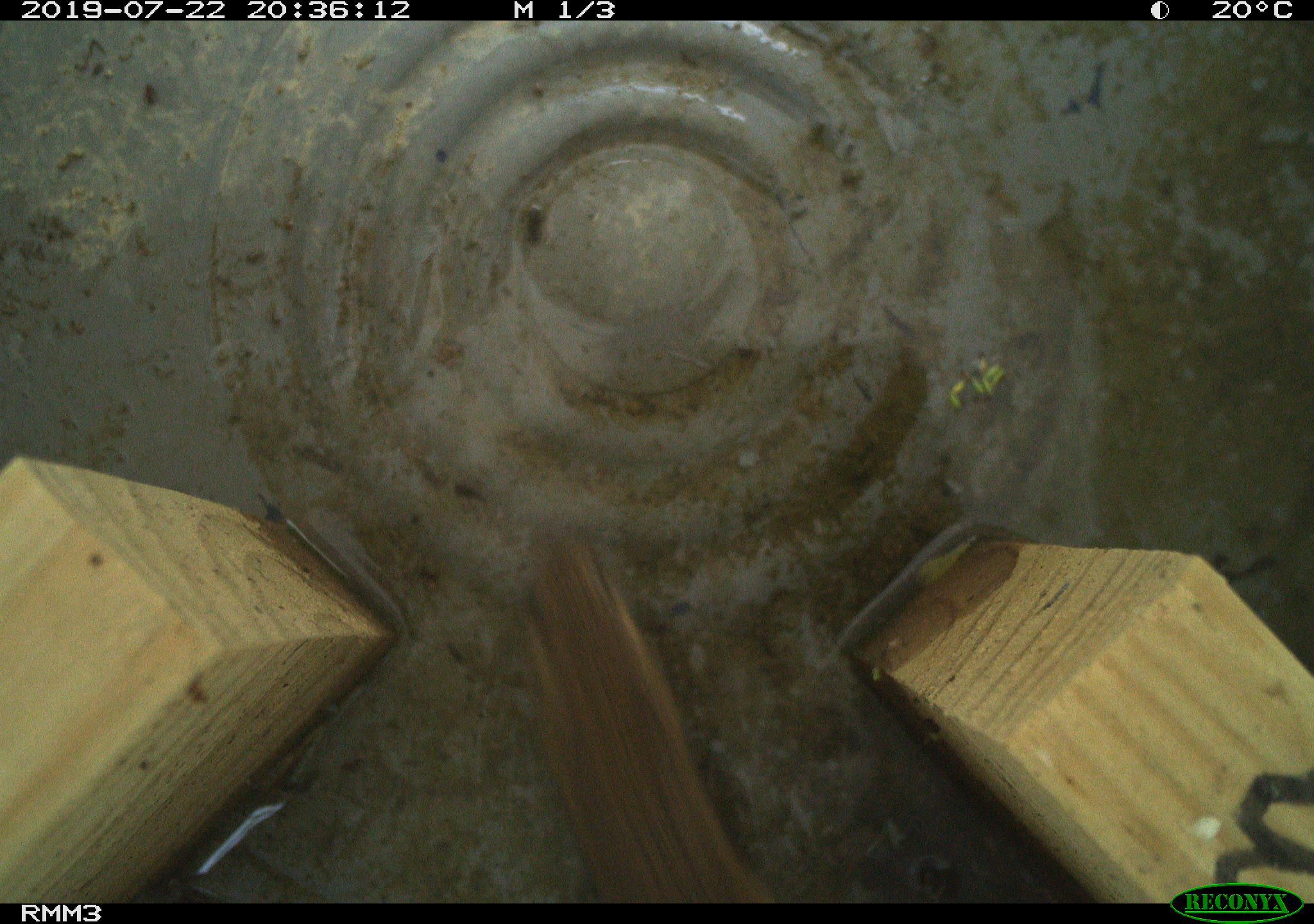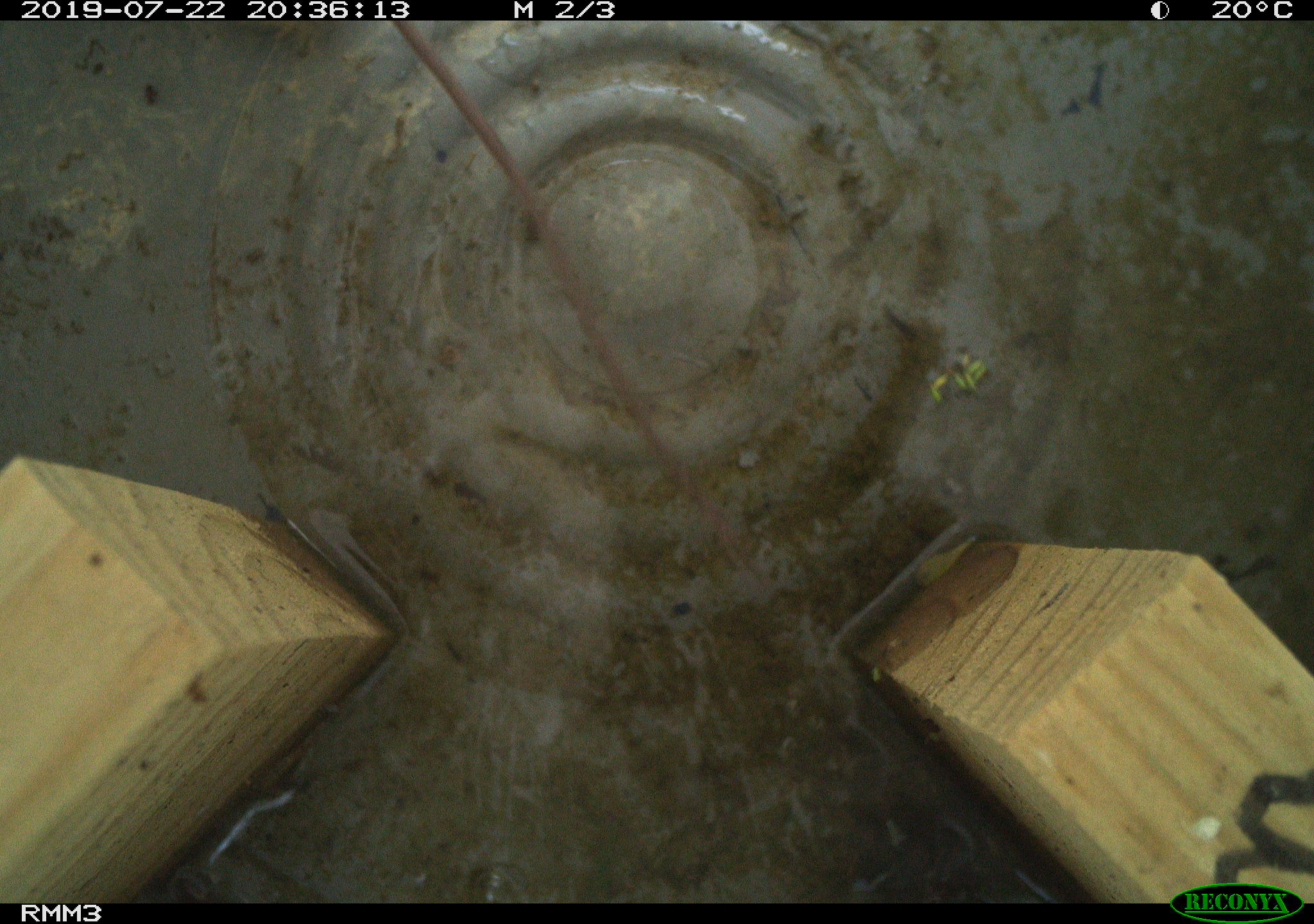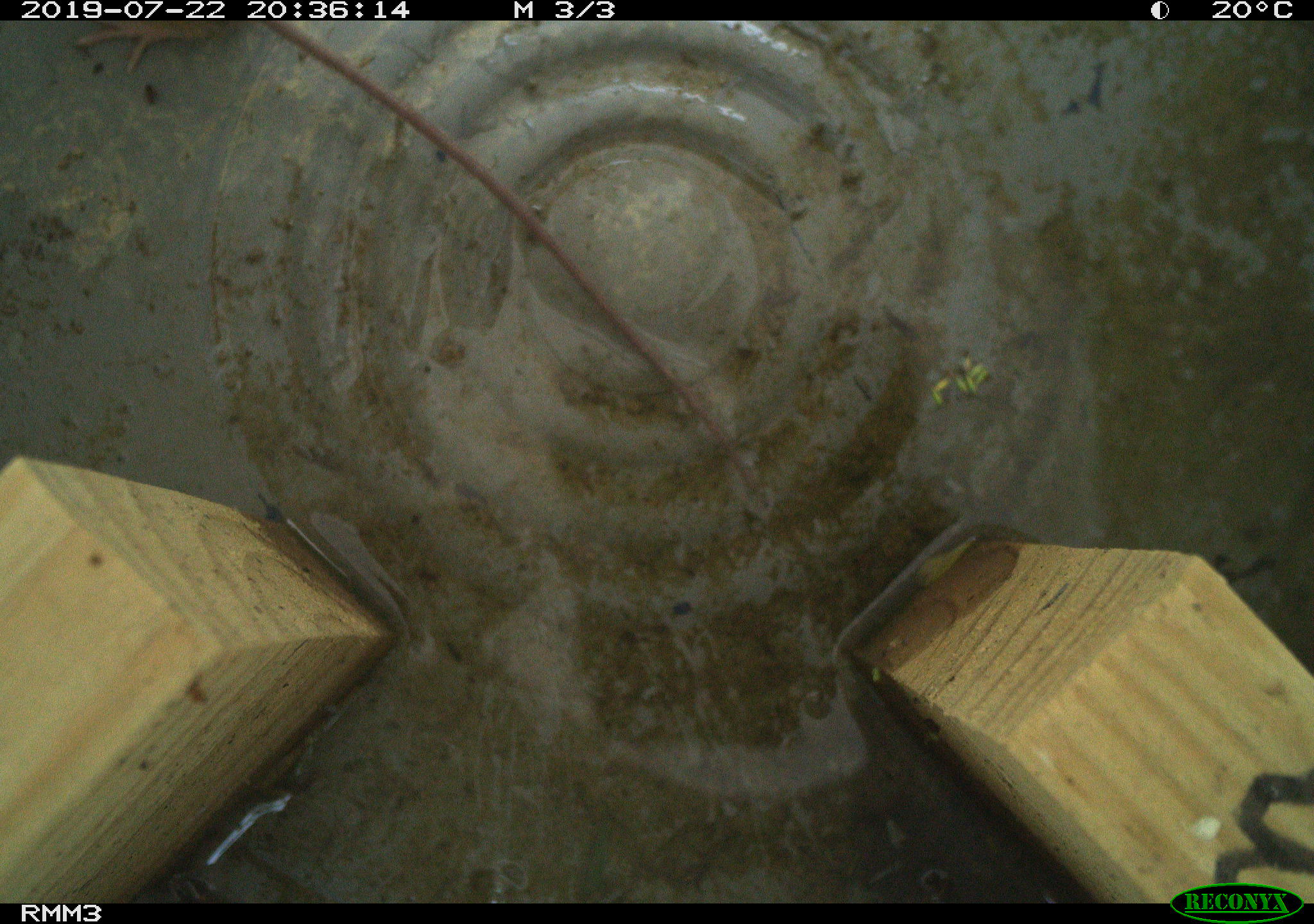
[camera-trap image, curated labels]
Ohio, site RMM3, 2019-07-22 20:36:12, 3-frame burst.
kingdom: Animalia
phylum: Chordata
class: Mammalia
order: Rodentia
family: Zapodidae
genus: Napaeozapus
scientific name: Napaeozapus insignis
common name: woodland jumping mouse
Woodland jumping mouse (Napaeozapus insignis).